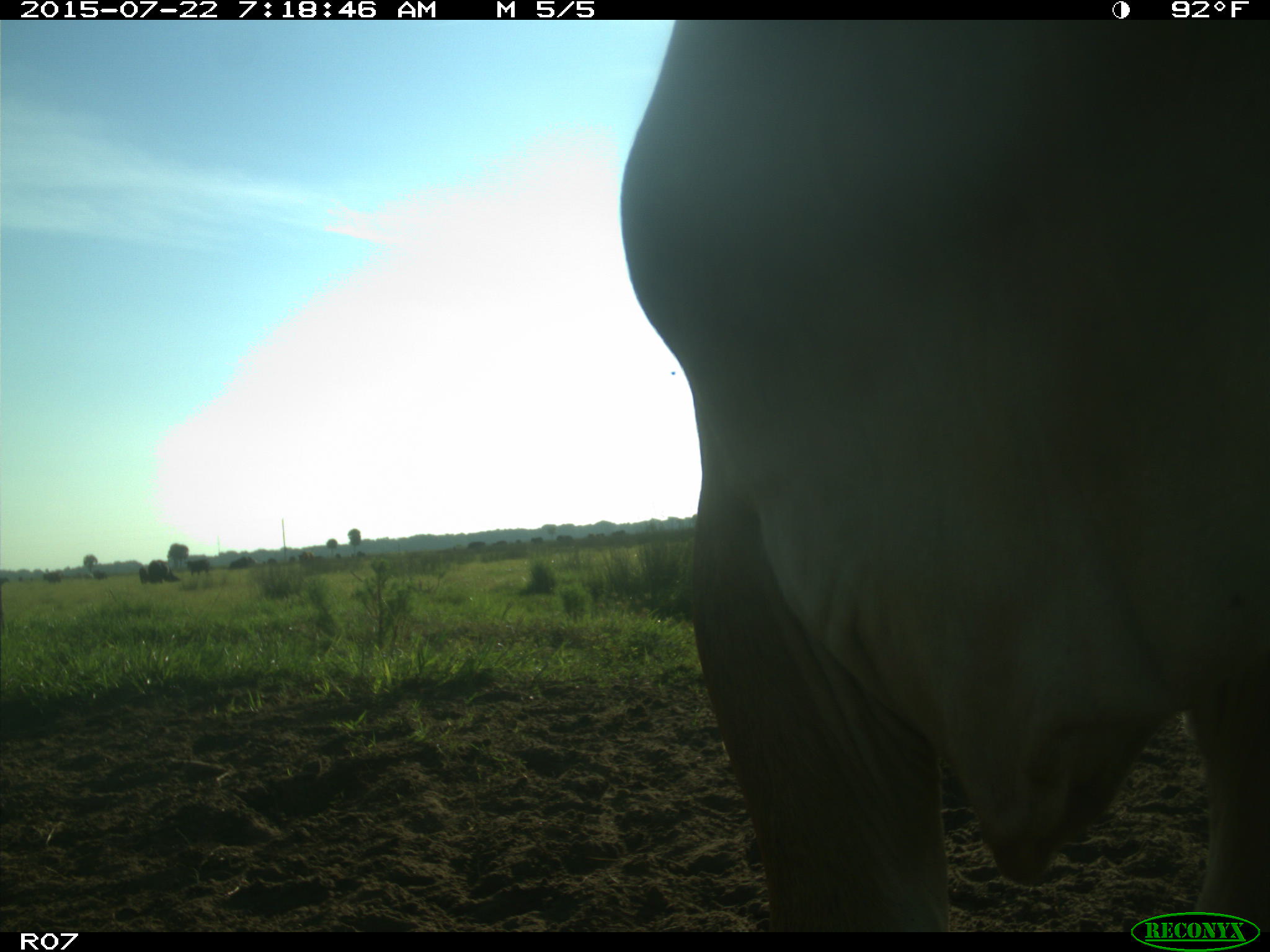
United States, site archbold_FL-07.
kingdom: Animalia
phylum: Chordata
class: Mammalia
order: Artiodactyla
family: Suidae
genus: Sus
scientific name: Sus scrofa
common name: wild boar